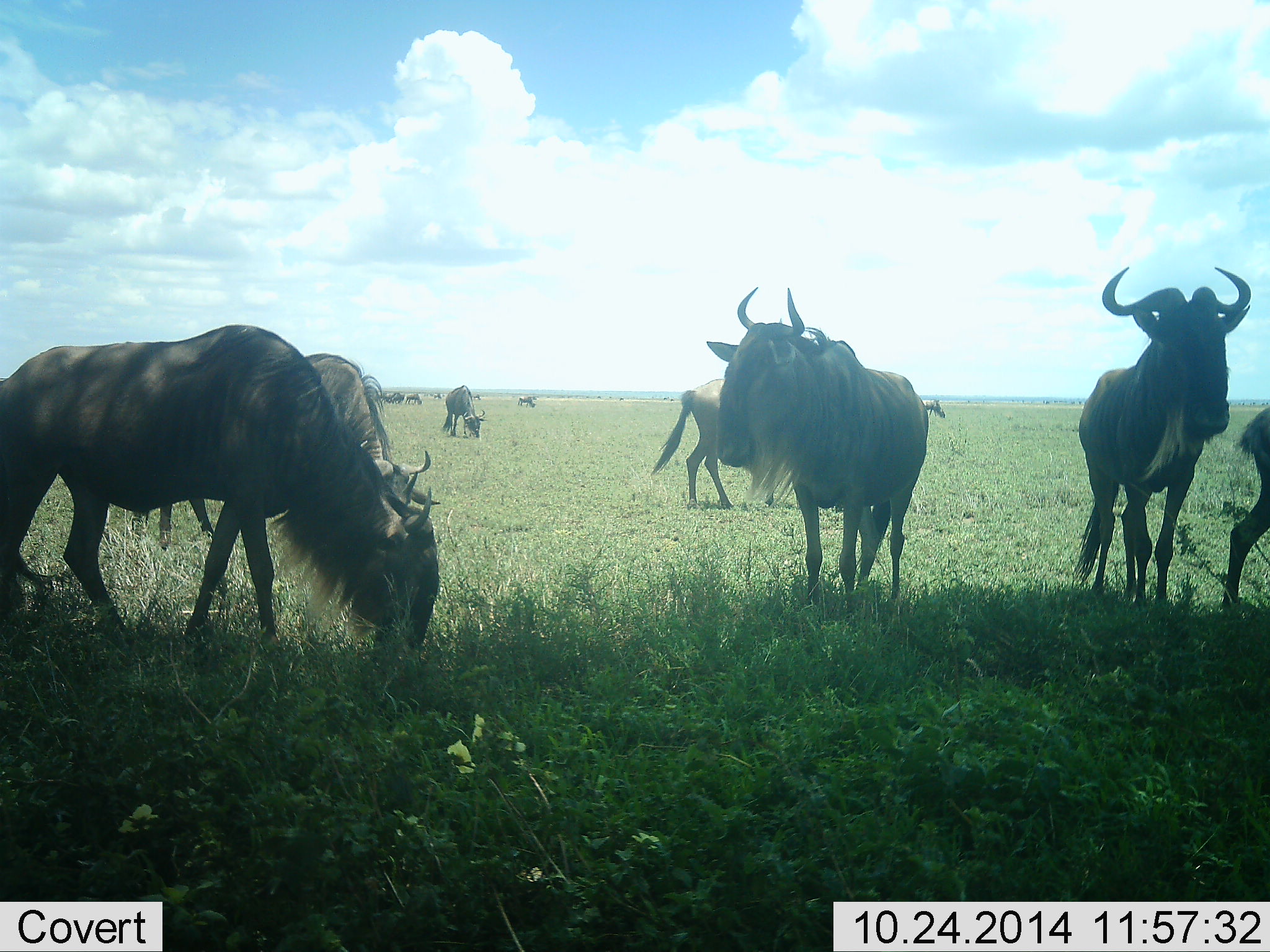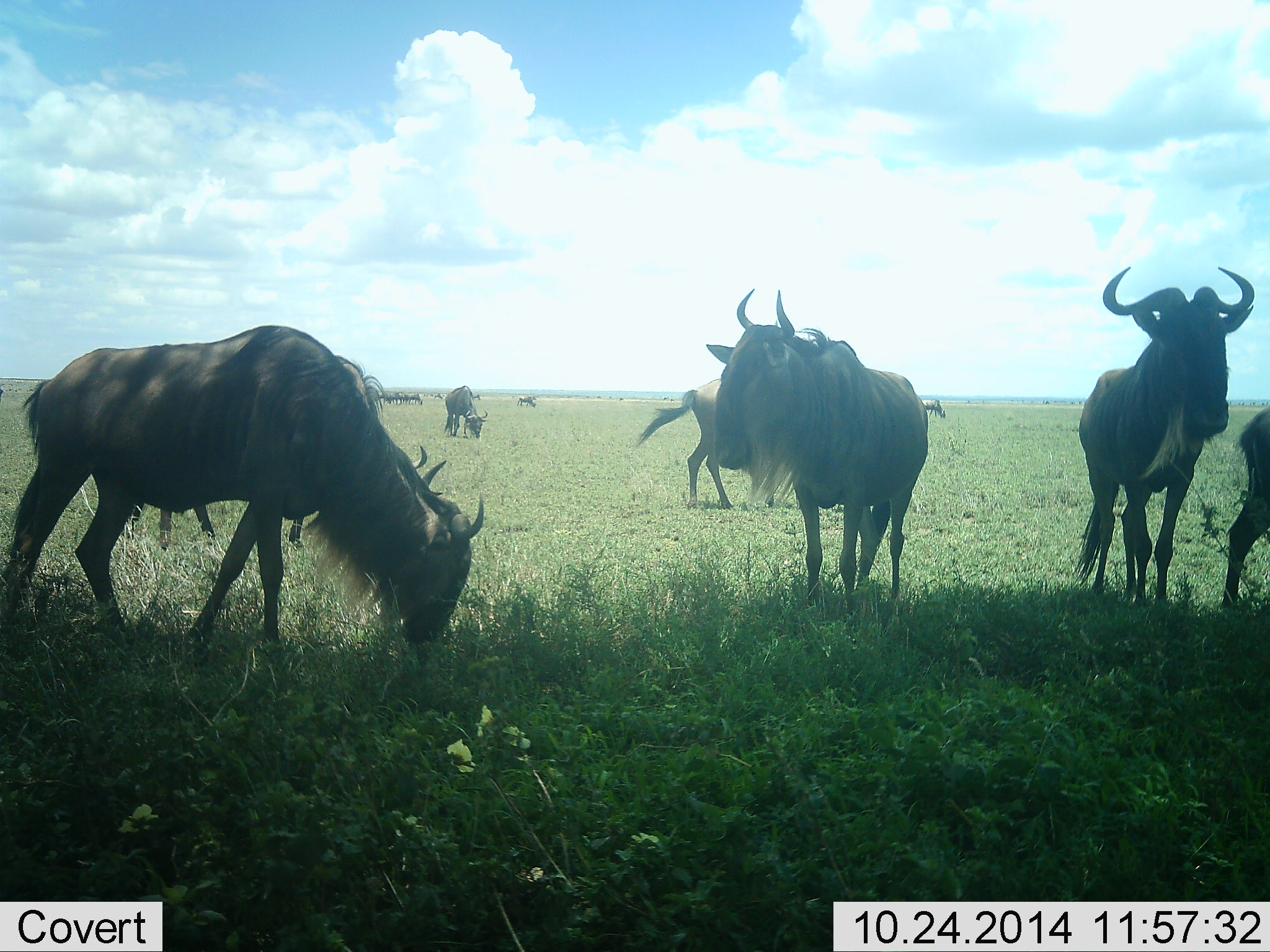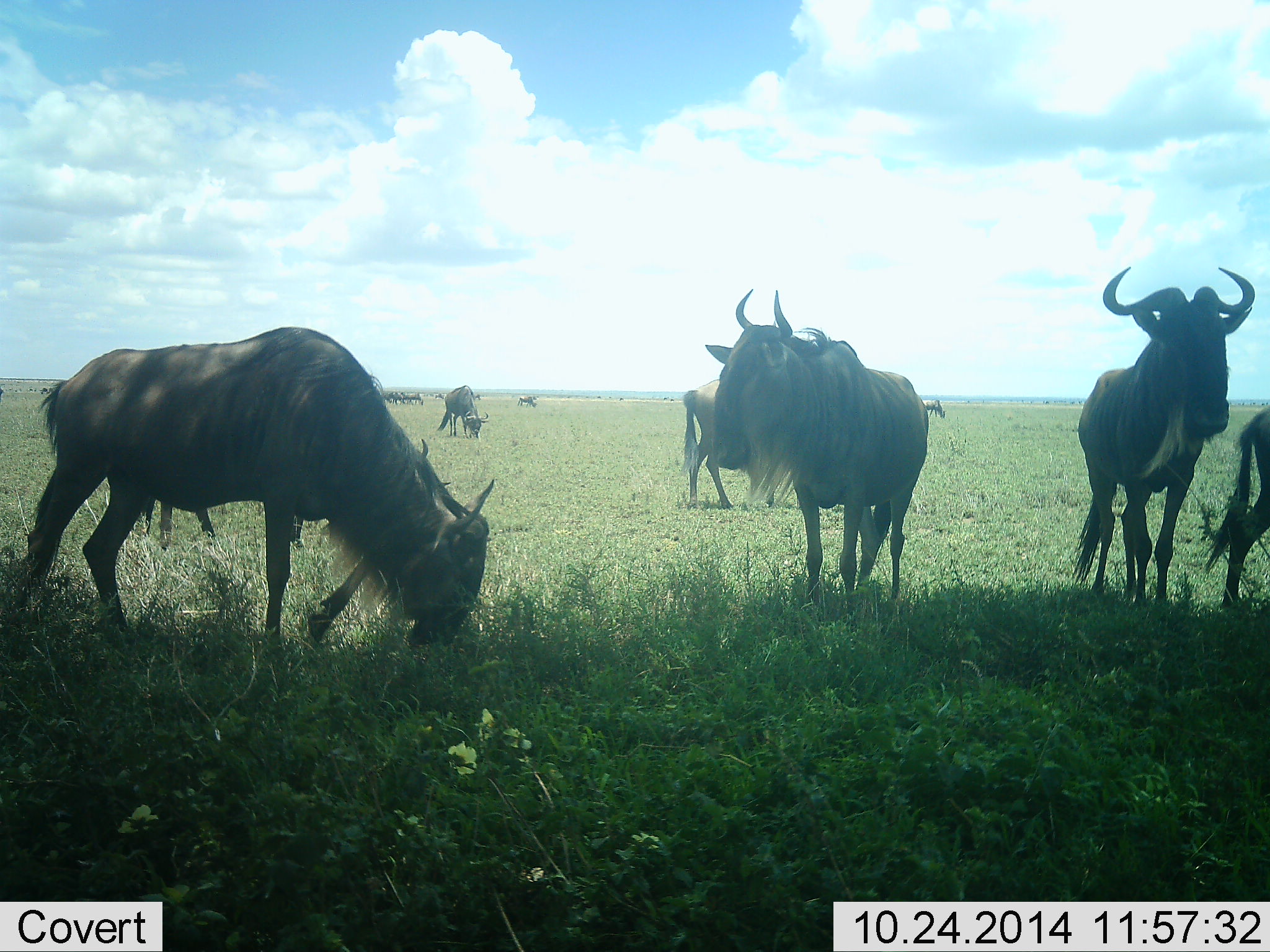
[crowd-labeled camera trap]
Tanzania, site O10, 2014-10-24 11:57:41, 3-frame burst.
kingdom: Animalia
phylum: Chordata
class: Mammalia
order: Artiodactyla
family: Bovidae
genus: Connochaetes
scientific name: Connochaetes taurinus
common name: blue wildebeest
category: wildebeest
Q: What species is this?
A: Wildebeest (blue wildebeest) (Connochaetes taurinus).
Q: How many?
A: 11-50.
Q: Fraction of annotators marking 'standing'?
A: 80%.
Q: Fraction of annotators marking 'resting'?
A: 0%.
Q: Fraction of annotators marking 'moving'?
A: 10%.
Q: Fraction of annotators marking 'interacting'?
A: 0%.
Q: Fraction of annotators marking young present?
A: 0%.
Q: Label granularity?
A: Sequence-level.